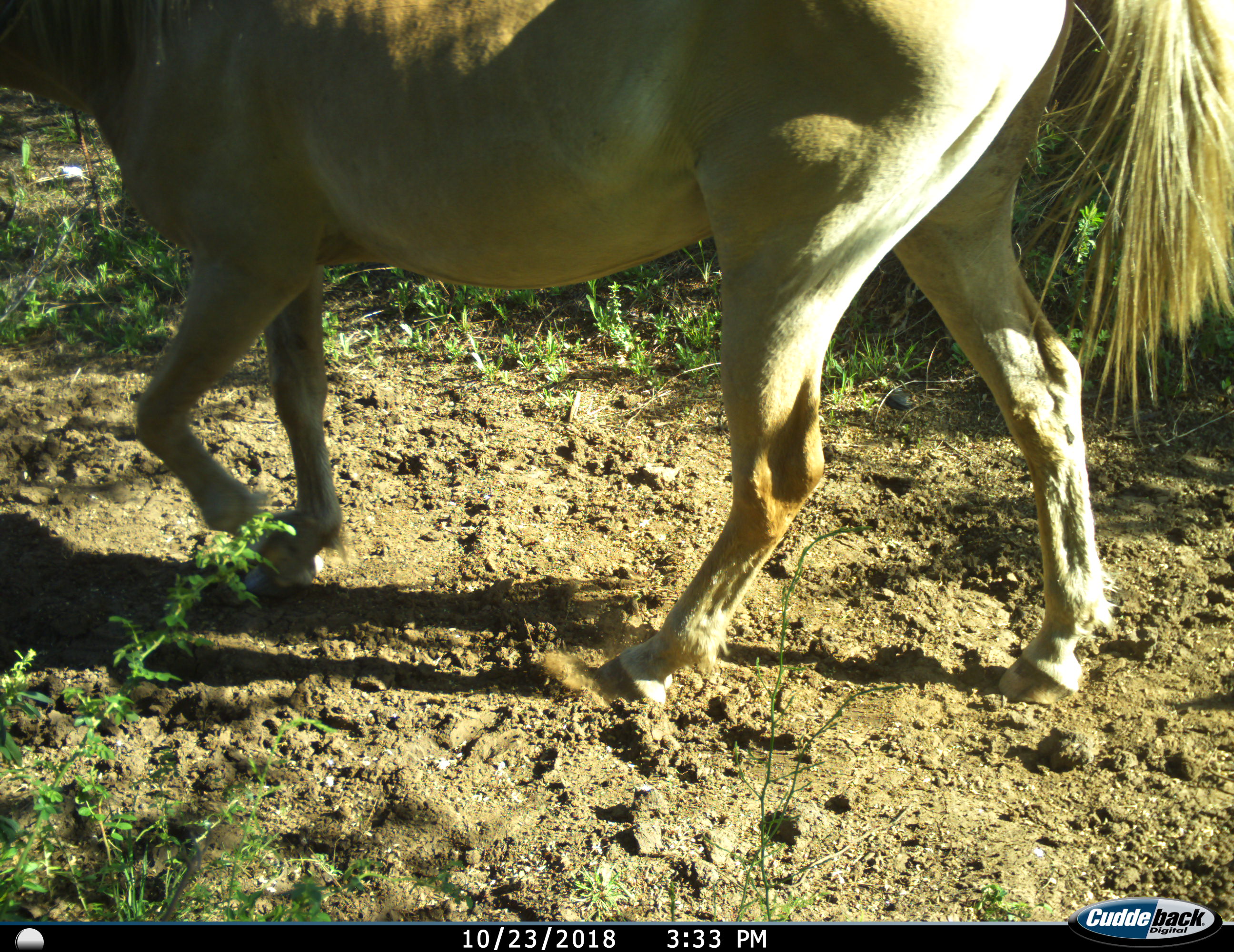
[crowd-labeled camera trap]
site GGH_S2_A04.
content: unidentified animal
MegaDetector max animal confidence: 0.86